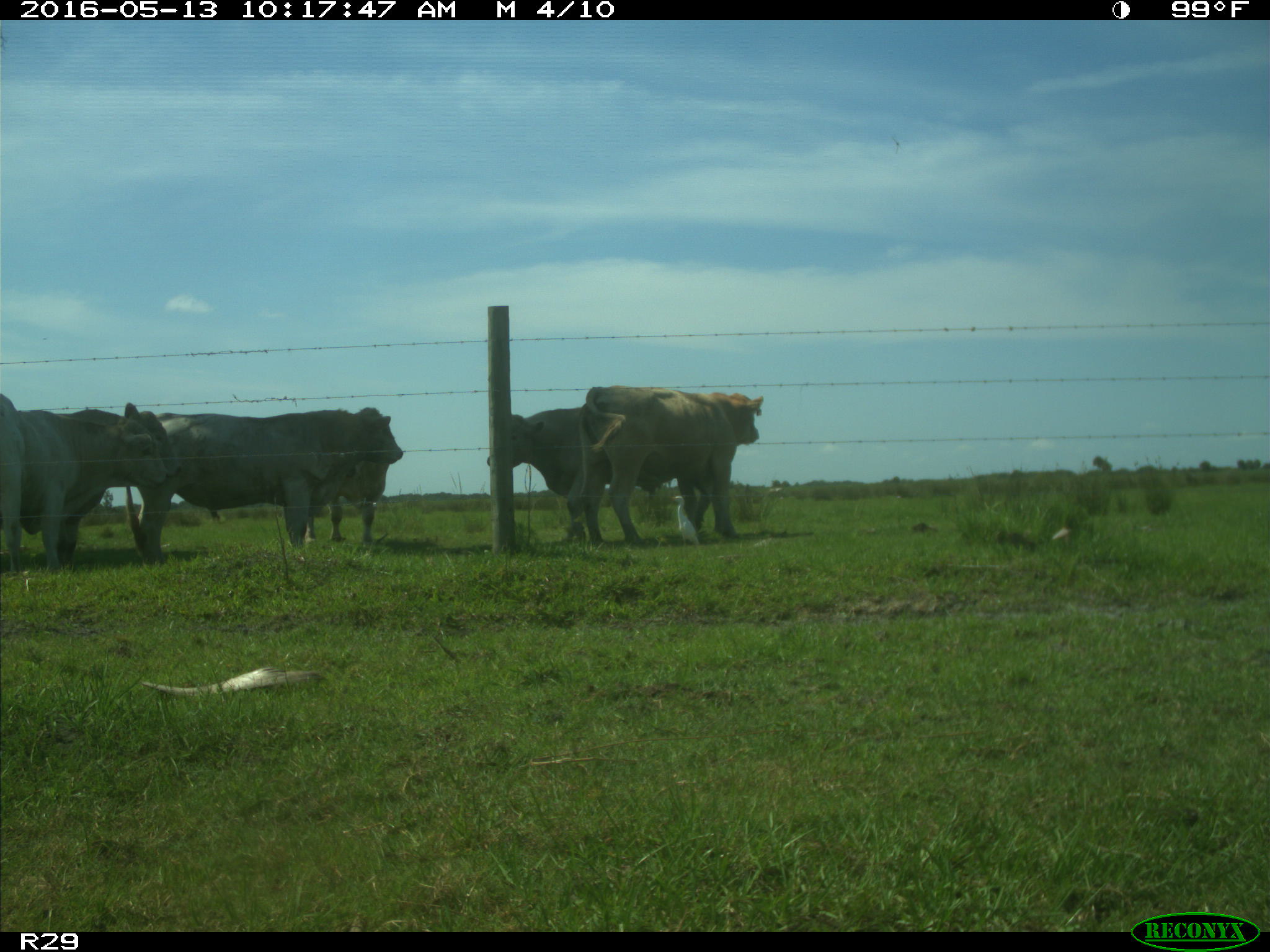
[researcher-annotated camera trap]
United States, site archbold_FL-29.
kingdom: Animalia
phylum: Chordata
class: Mammalia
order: Artiodactyla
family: Bovidae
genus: Bos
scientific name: Bos taurus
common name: domestic cow